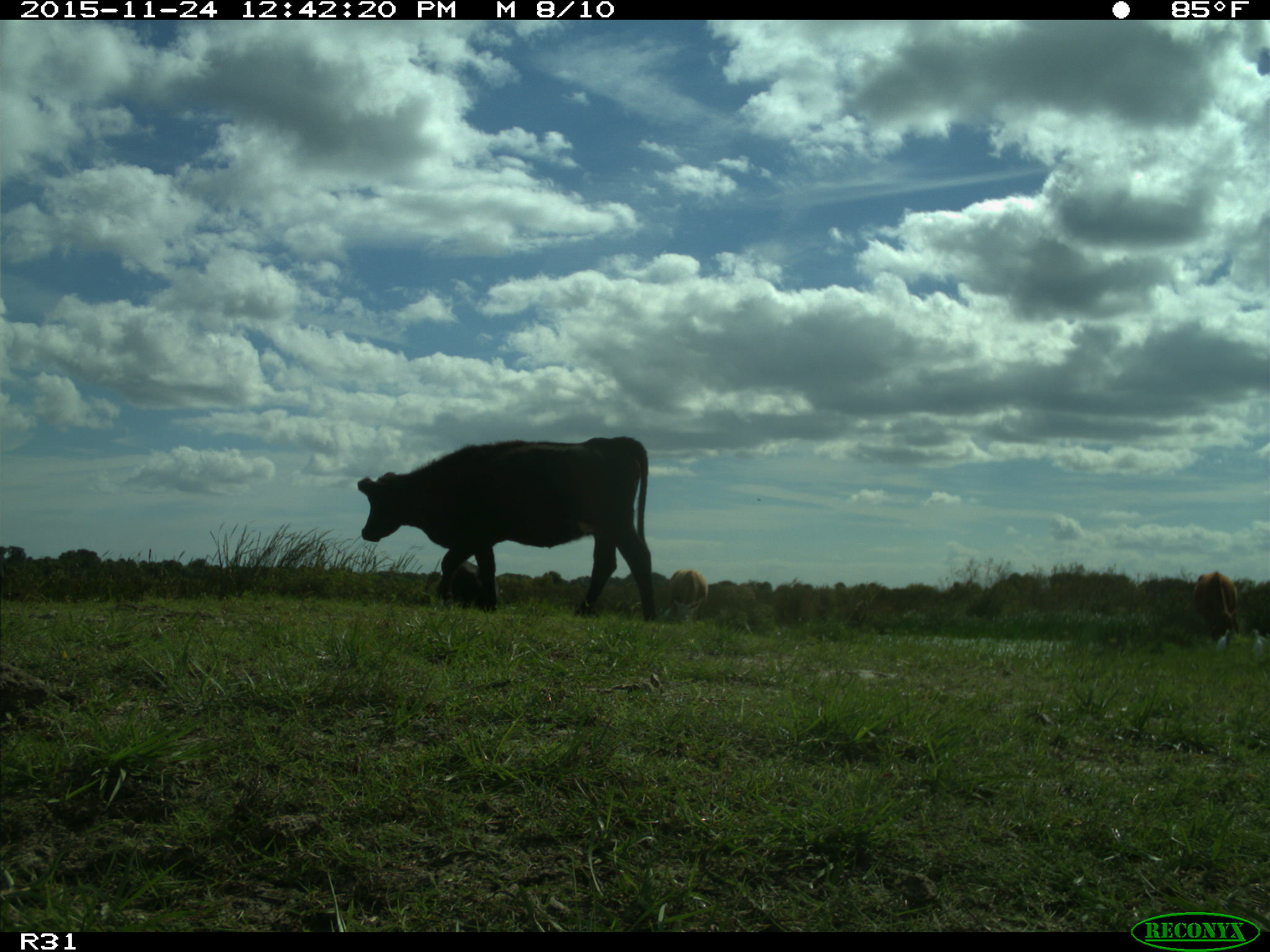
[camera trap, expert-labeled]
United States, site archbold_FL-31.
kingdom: Animalia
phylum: Chordata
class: Mammalia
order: Artiodactyla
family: Bovidae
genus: Bos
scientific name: Bos taurus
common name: domestic cow